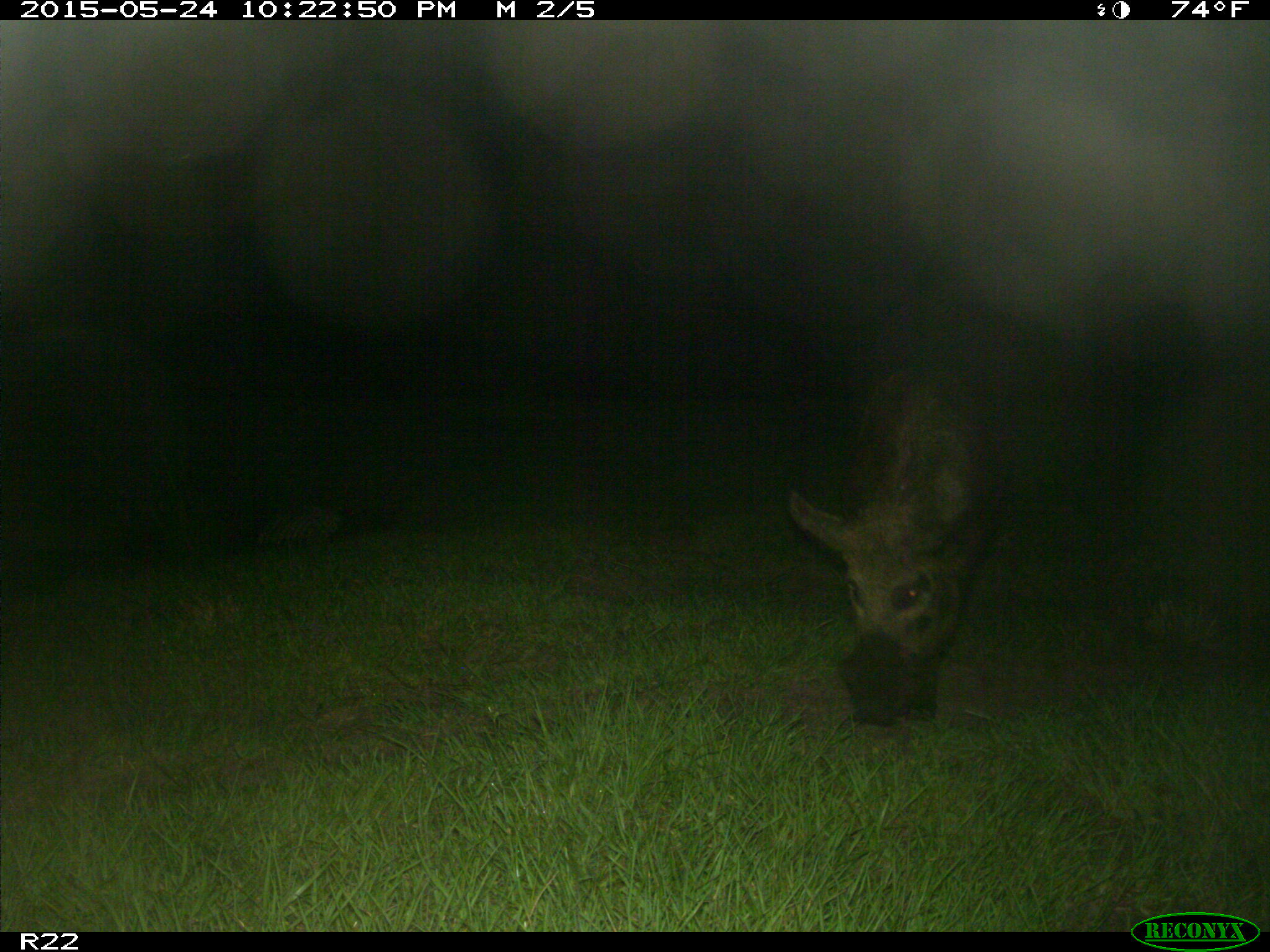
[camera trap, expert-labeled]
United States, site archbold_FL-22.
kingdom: Animalia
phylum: Chordata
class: Mammalia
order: Artiodactyla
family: Bovidae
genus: Bos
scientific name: Bos taurus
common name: domestic cow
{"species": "Bos taurus (domestic cow)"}